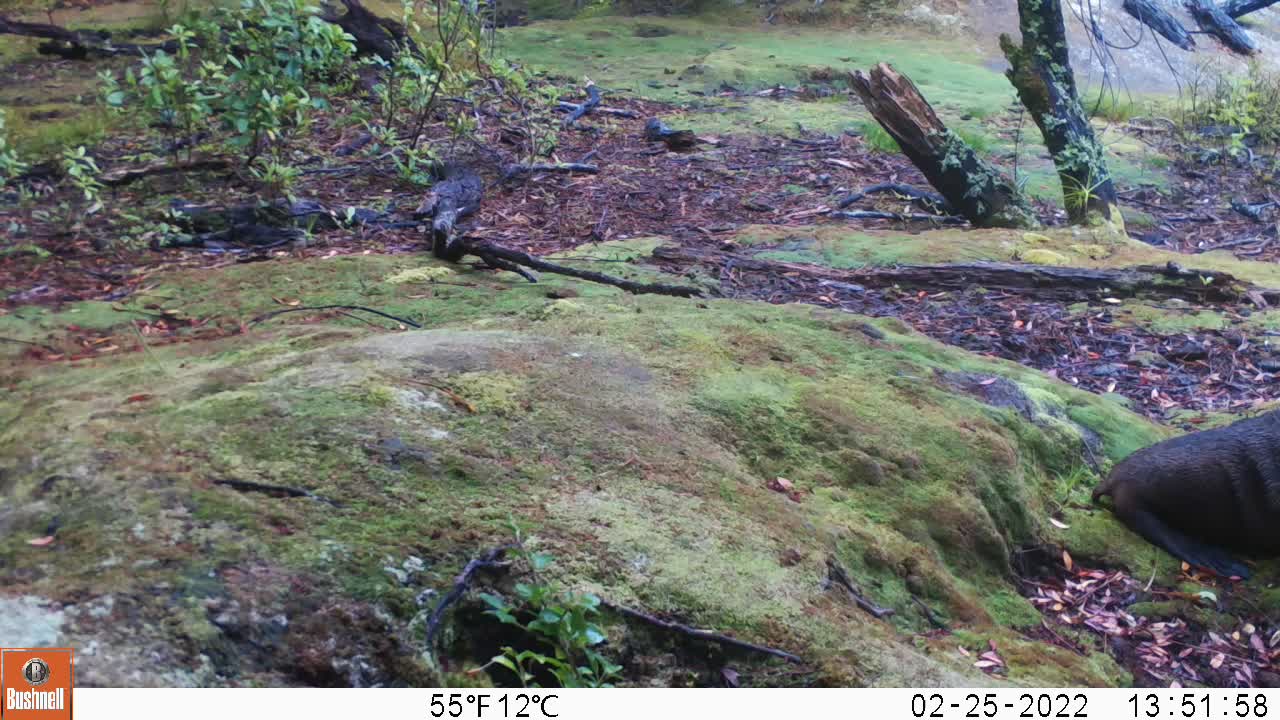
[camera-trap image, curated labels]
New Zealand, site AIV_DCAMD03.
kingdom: Animalia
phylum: Chordata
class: Mammalia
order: Carnivora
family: Otariidae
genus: Phocarctos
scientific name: Phocarctos hookeri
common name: new zealand sea lion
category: sealion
Sealion (new zealand sea lion) (Phocarctos hookeri).